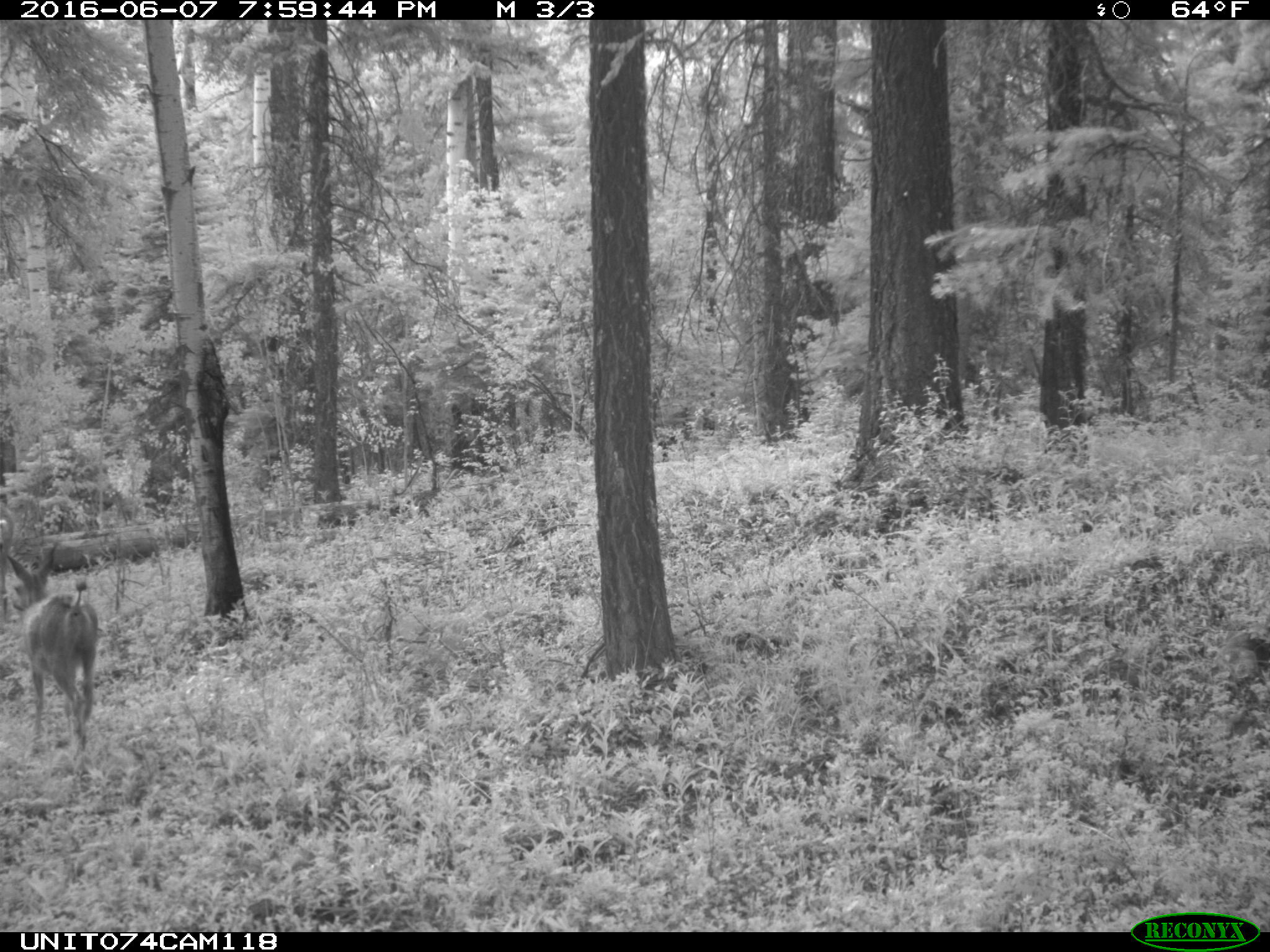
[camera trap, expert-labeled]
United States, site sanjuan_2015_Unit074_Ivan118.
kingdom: Animalia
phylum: Chordata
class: Mammalia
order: Artiodactyla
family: Cervidae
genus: Odocoileus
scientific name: Odocoileus hemionus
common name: mule deer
Odocoileus hemionus (mule deer).